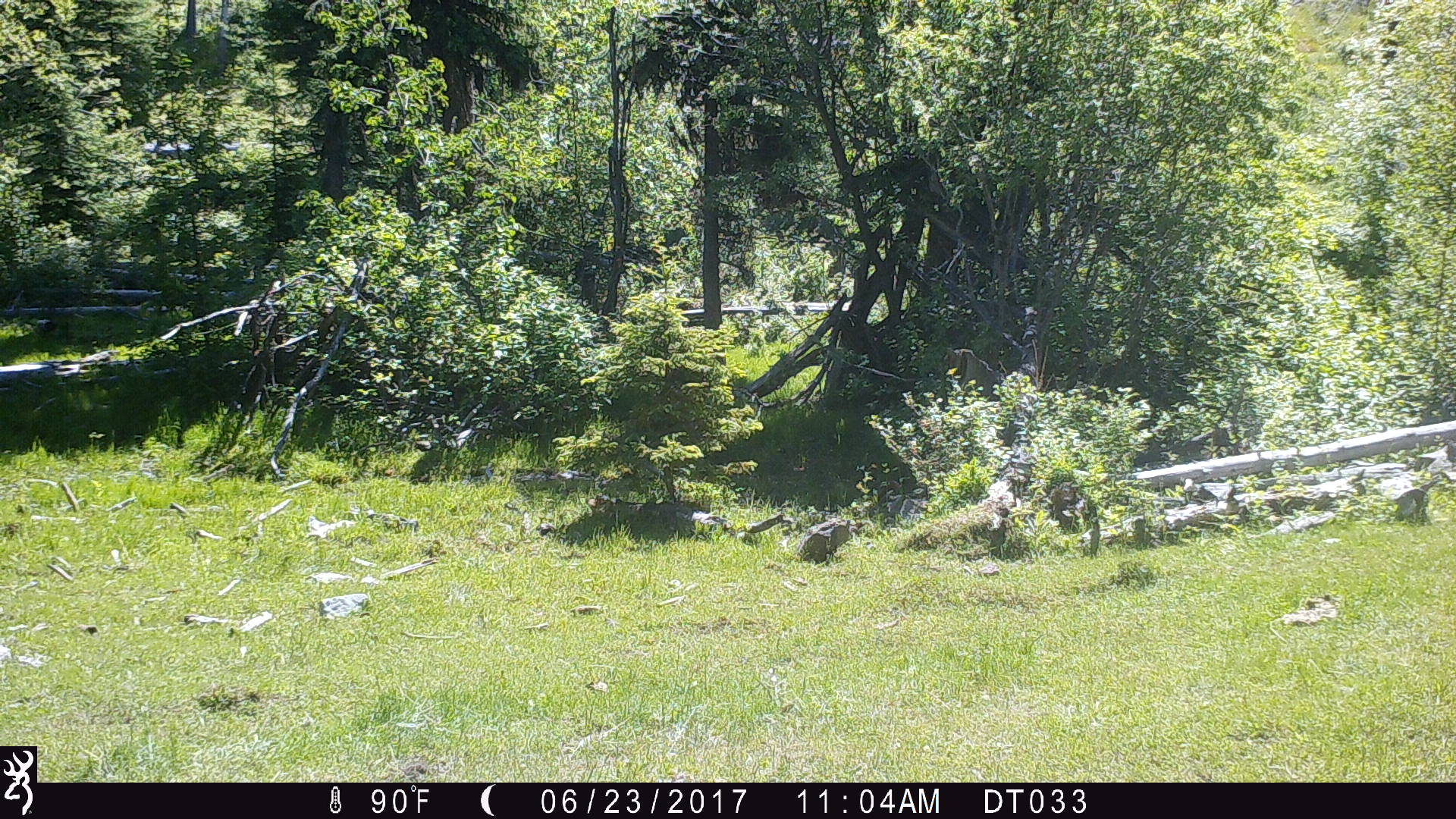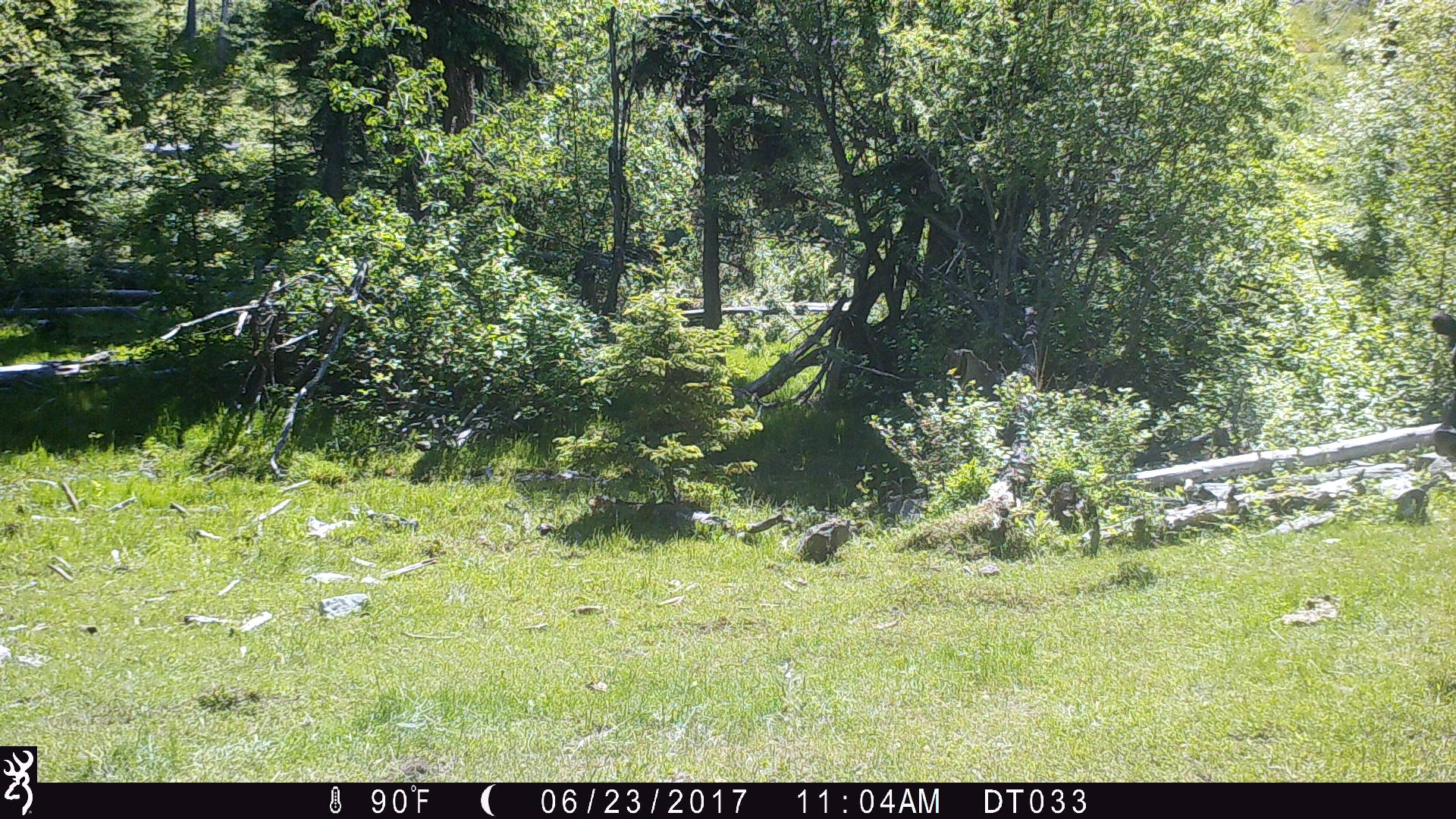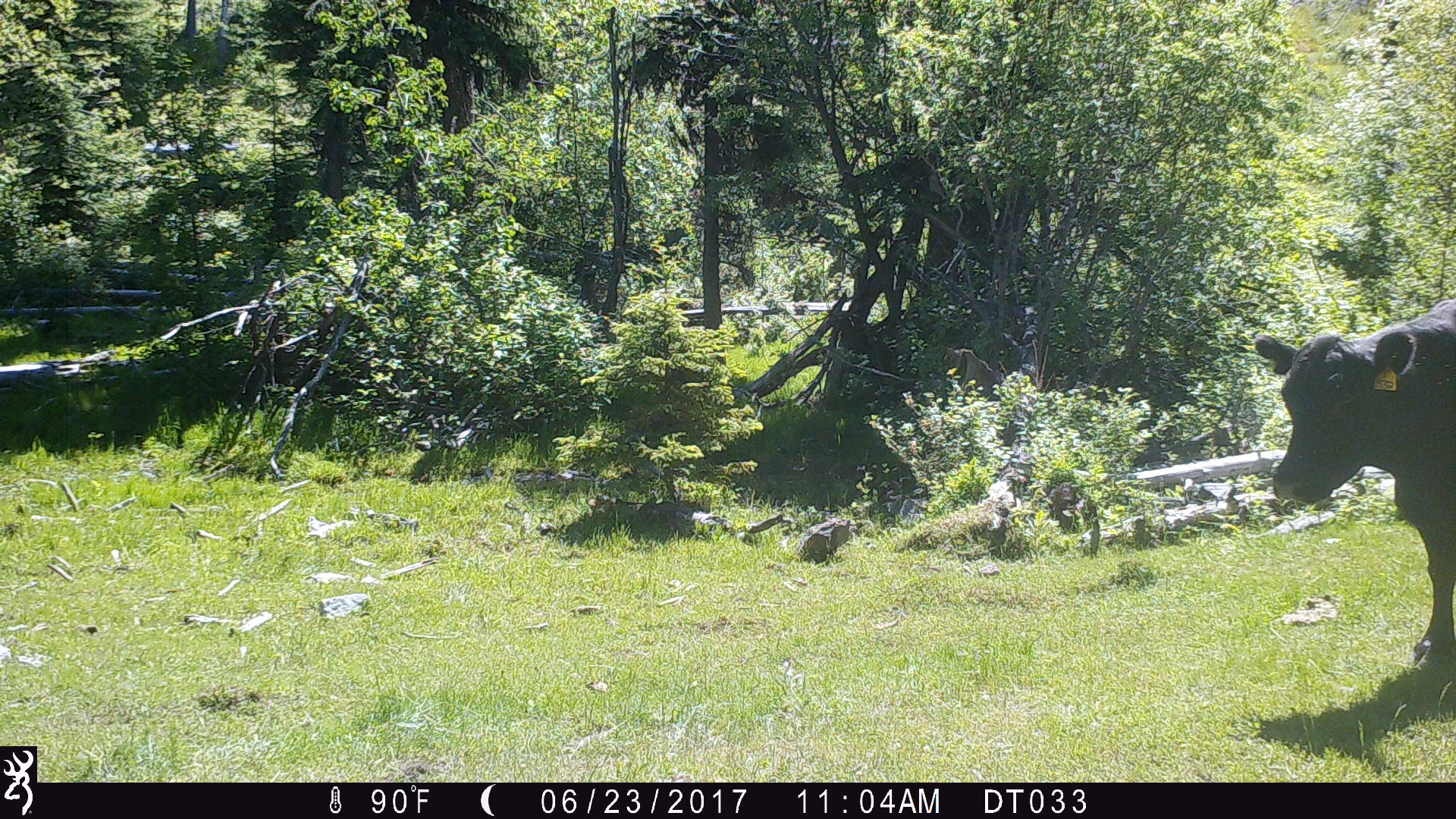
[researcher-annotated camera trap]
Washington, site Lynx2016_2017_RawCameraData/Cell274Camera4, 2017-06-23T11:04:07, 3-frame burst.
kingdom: Animalia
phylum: Chordata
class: Mammalia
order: Artiodactyla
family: Bovidae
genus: Bos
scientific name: Bos taurus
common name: domestic cattle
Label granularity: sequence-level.